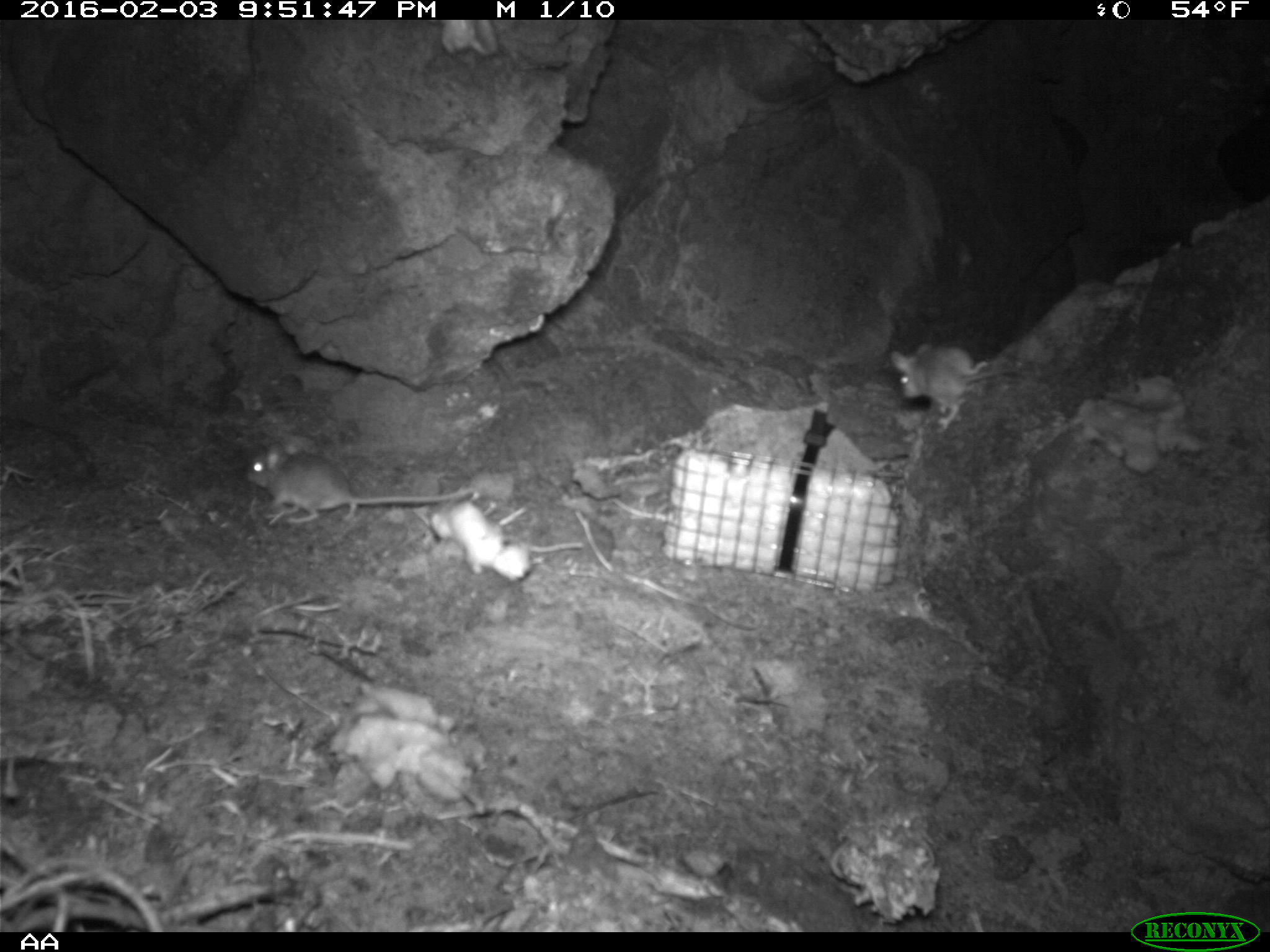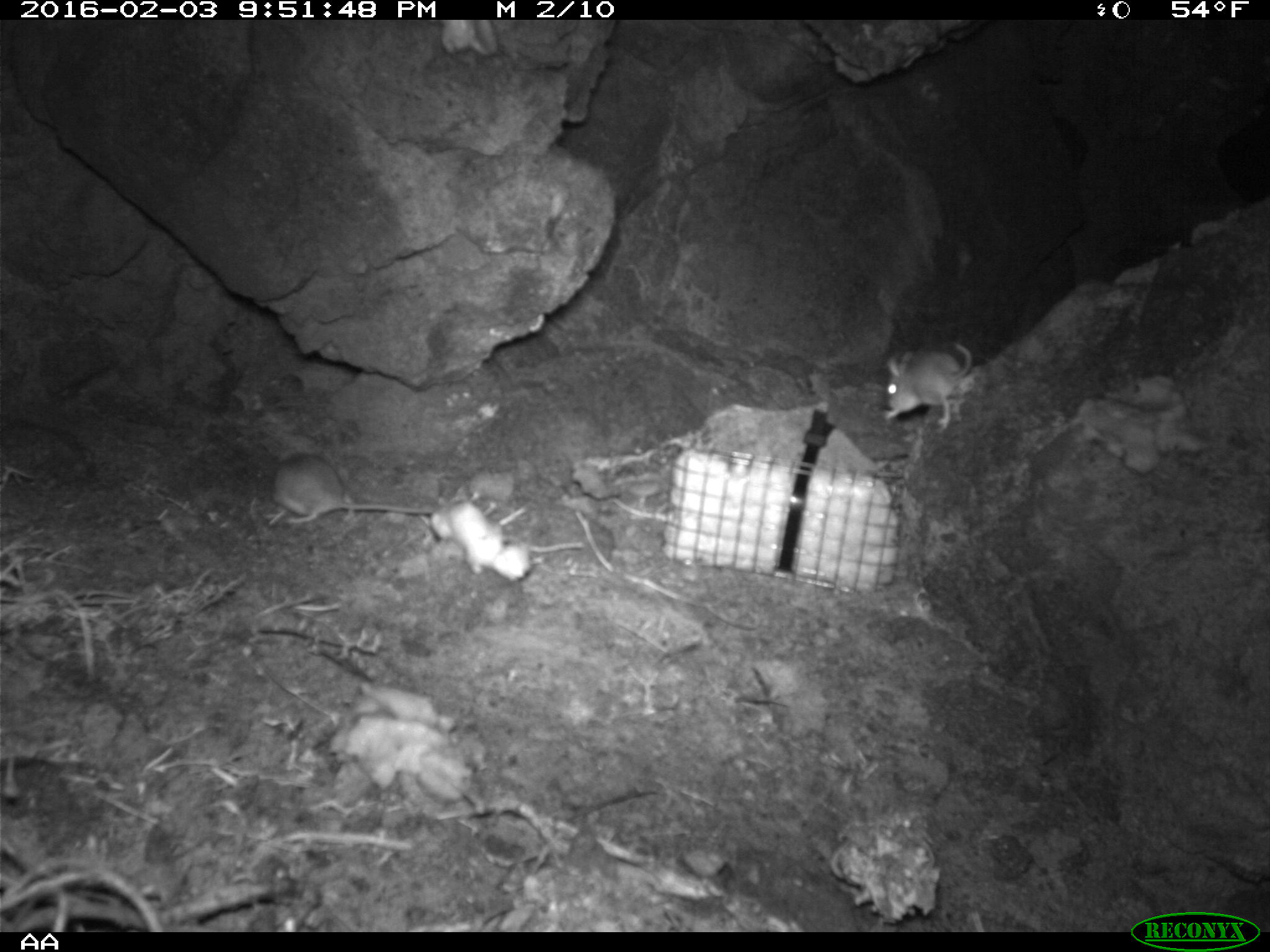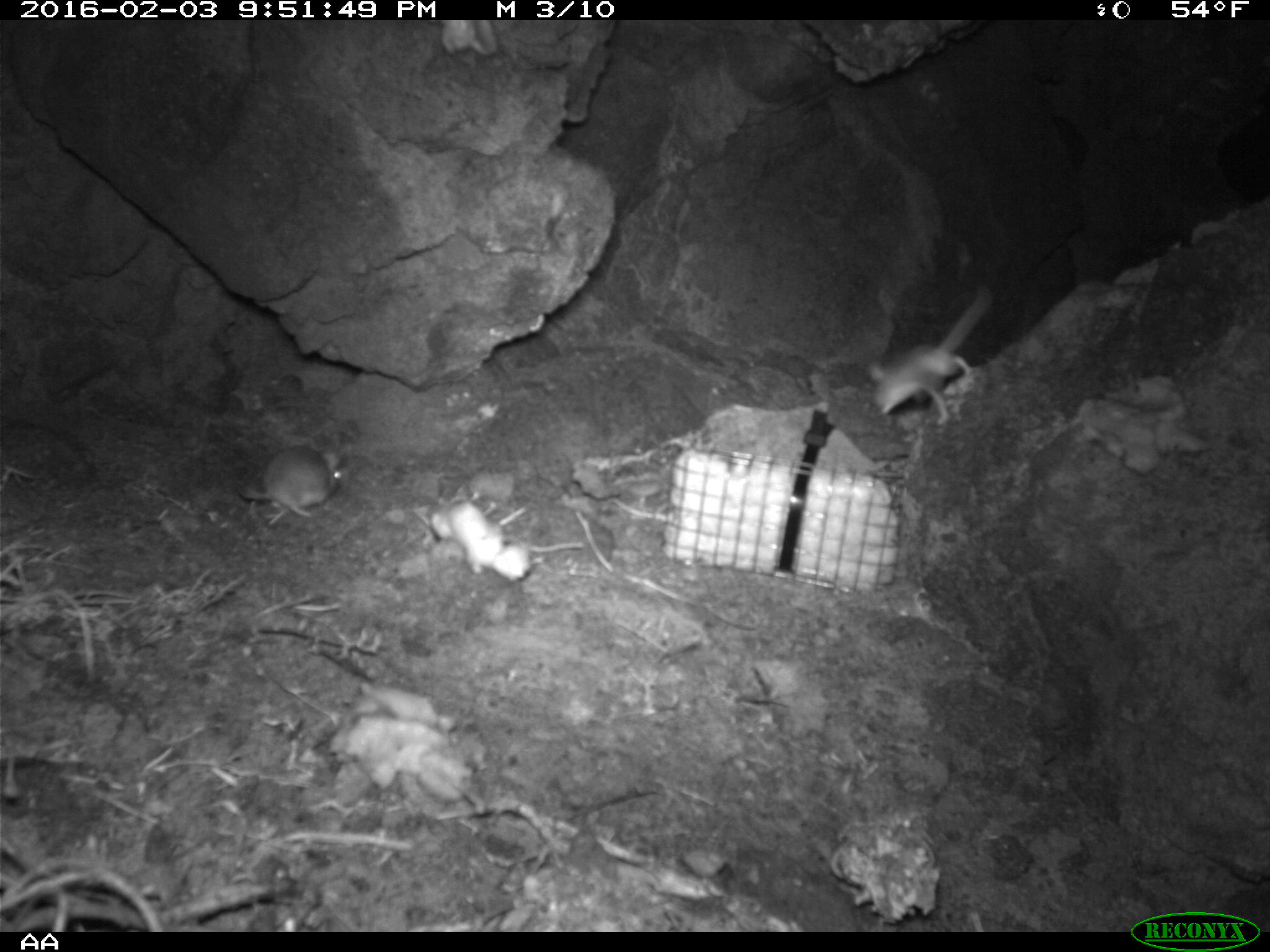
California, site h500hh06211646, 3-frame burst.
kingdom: Animalia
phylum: Chordata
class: Mammalia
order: Rodentia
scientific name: Rodentia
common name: rodent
Rodent (Rodentia).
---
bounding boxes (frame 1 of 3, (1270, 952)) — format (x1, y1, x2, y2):
rodent: (246, 435, 475, 519)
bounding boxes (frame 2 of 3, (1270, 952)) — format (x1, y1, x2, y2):
rodent: (273, 454, 433, 525); (884, 342, 972, 425)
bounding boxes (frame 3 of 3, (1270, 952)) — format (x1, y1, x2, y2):
rodent: (870, 285, 991, 425); (228, 447, 342, 517)